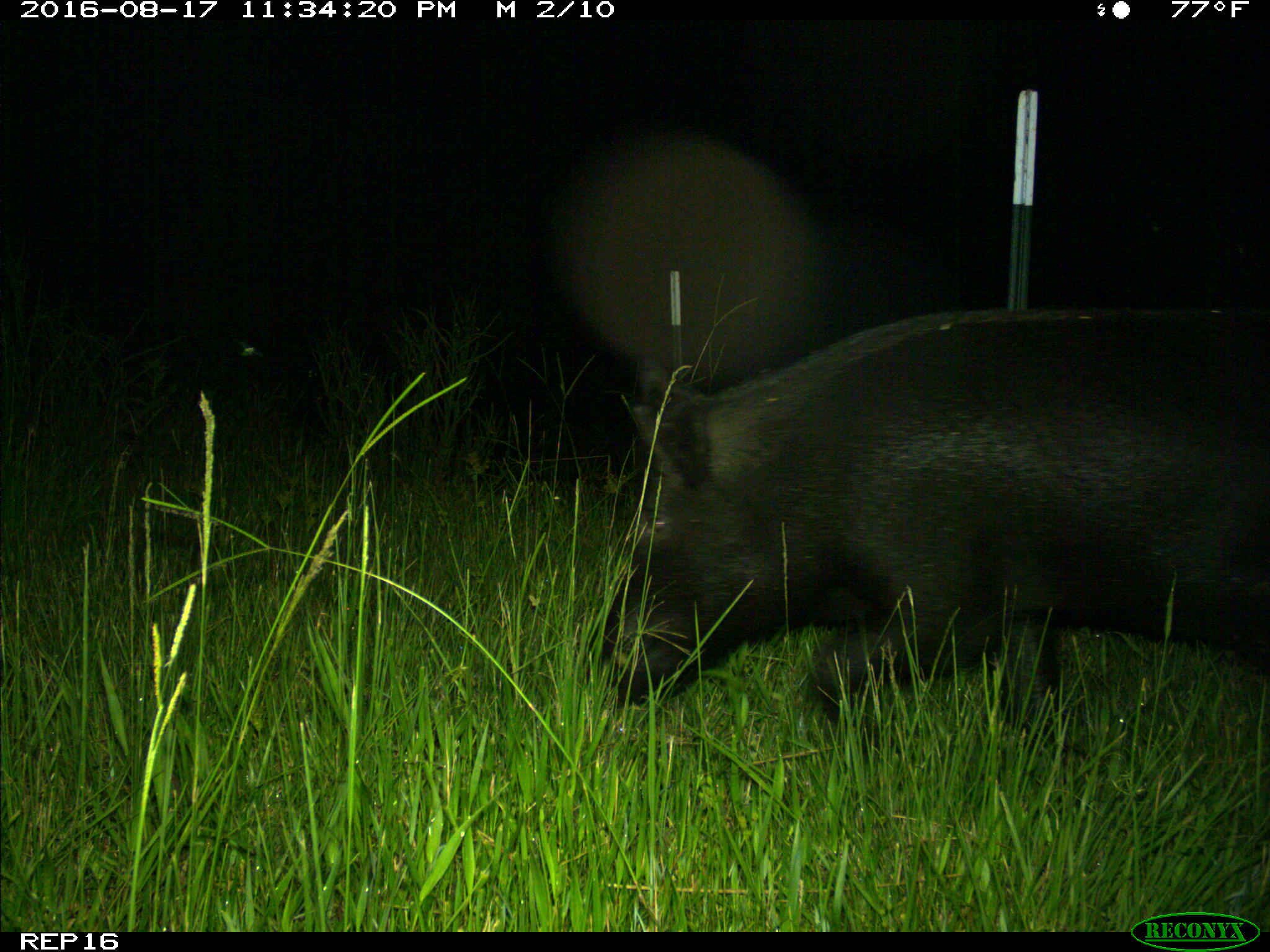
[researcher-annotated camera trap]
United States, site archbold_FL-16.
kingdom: Animalia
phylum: Chordata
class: Mammalia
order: Artiodactyla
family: Suidae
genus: Sus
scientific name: Sus scrofa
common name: wild boar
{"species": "Sus scrofa (wild boar)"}